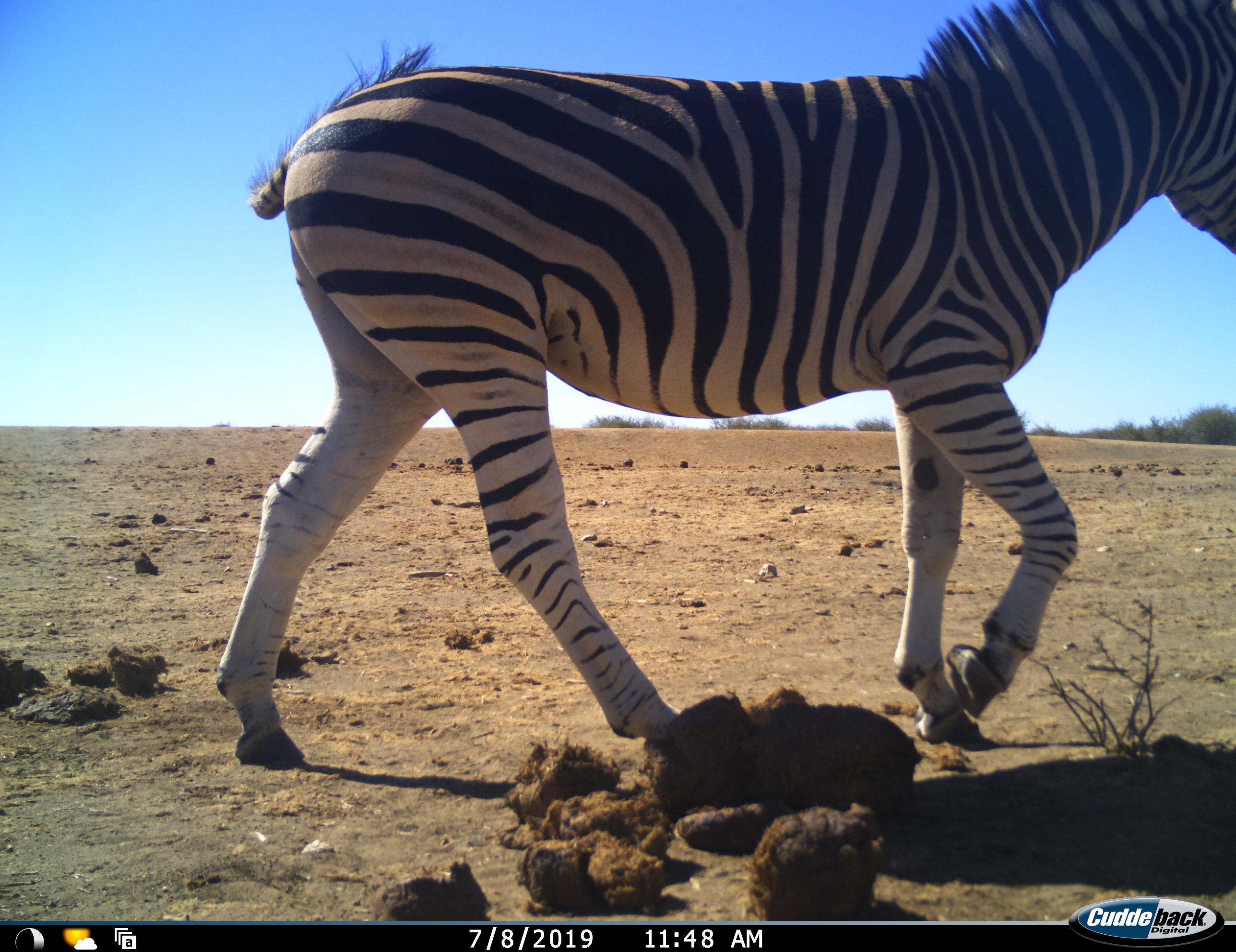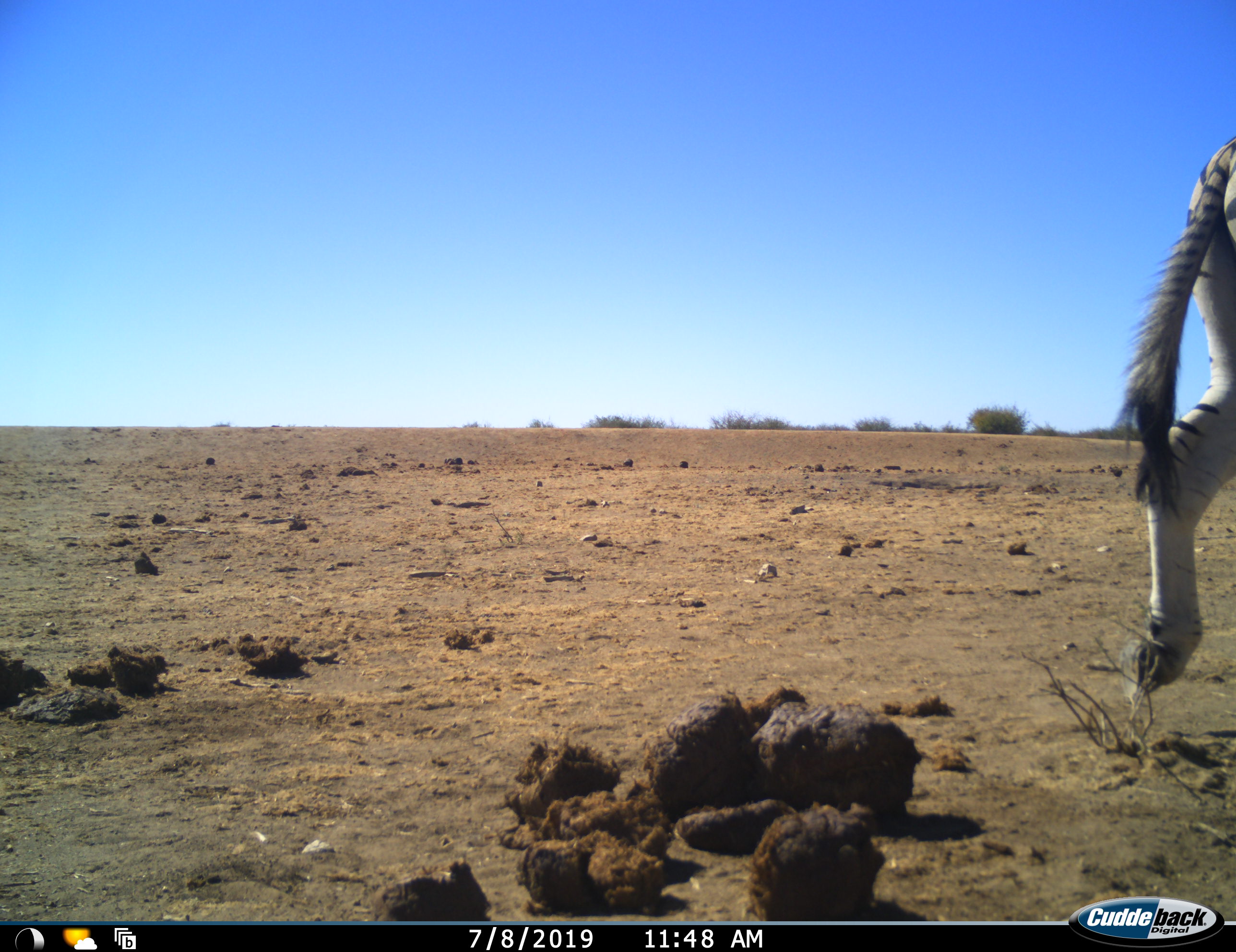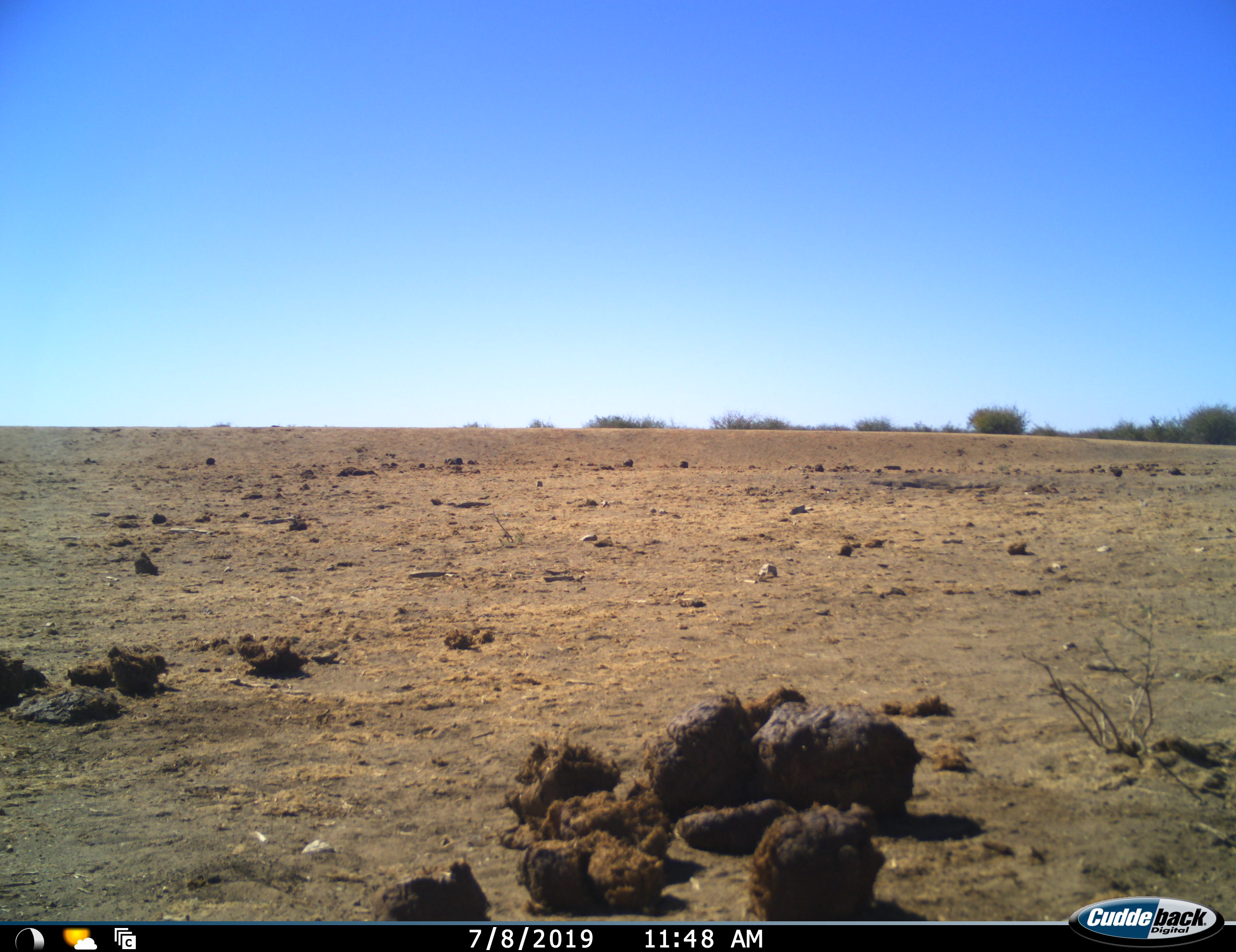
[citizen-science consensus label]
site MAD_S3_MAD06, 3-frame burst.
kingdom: Animalia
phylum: Chordata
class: Mammalia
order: Perissodactyla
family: Equidae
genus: Equus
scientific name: Equus quagga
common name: plains zebra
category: zebraplains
Zebraplains (plains zebra) (Equus quagga), count 1. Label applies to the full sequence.